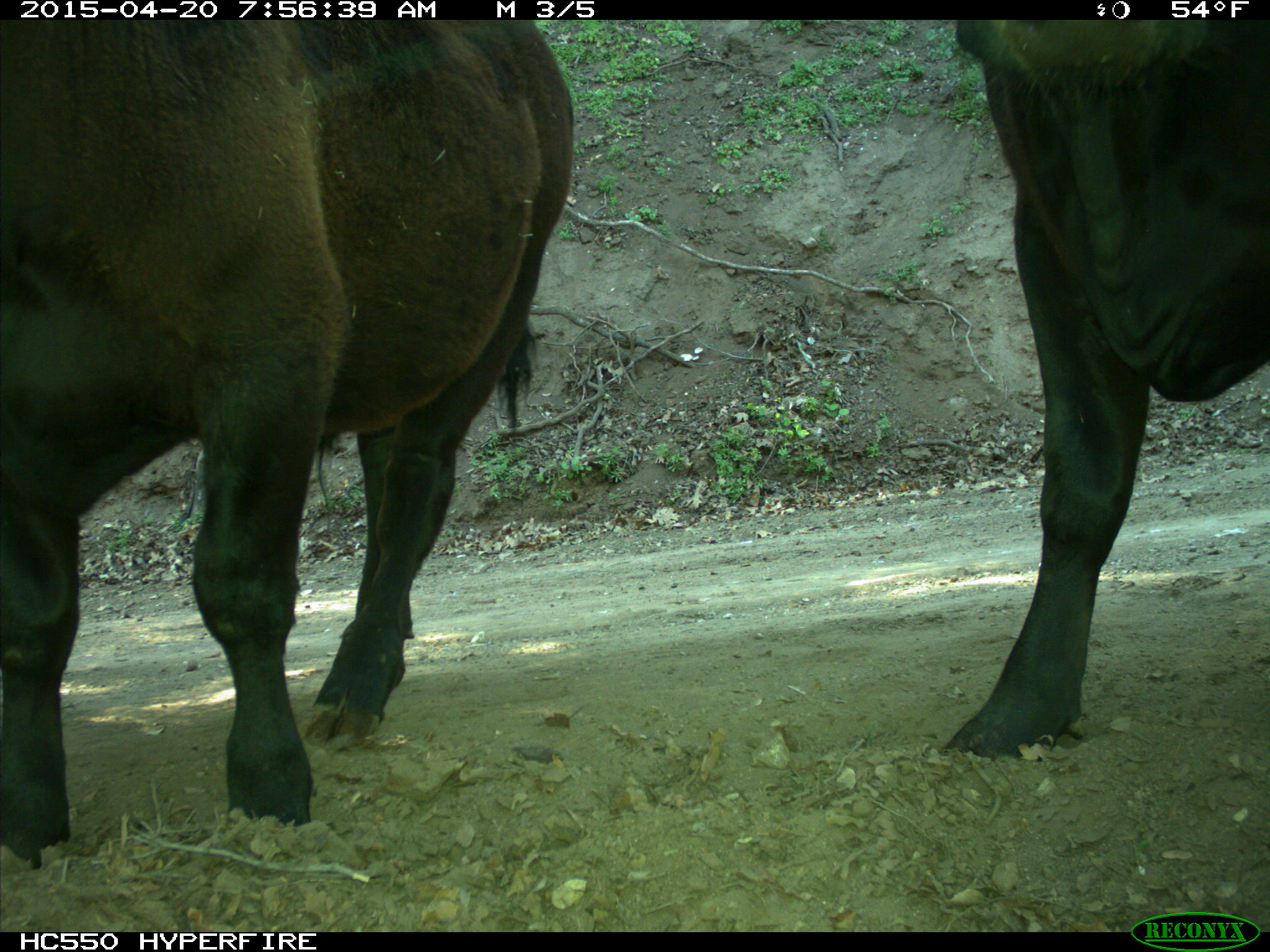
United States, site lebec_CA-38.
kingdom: Animalia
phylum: Chordata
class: Mammalia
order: Artiodactyla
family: Bovidae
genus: Bos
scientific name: Bos taurus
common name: domestic cow